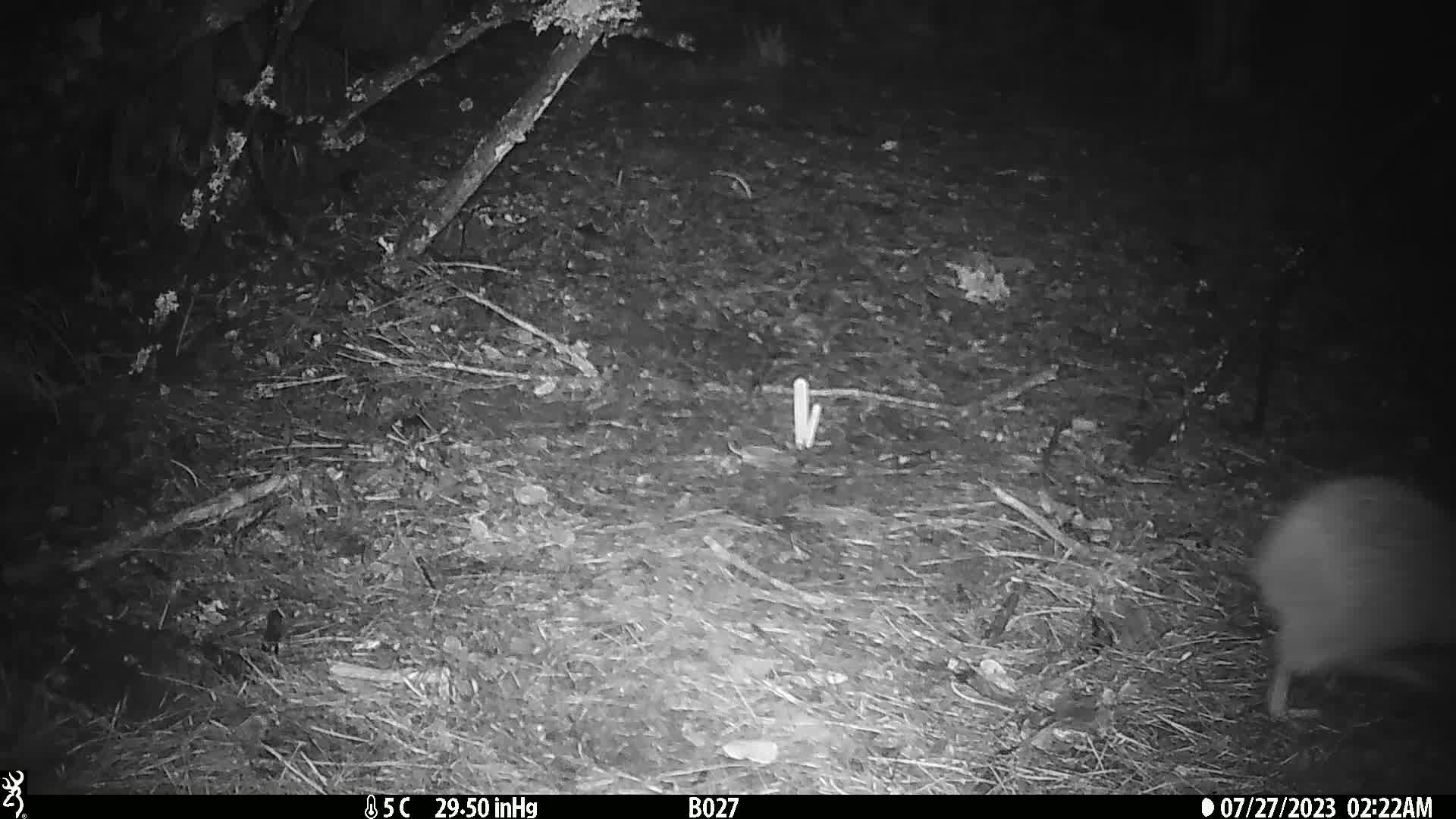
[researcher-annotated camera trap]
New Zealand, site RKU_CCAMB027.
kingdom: Animalia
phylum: Chordata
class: Aves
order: Apterygiformes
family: Apterygidae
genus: Apteryx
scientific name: Apteryx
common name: kiwi